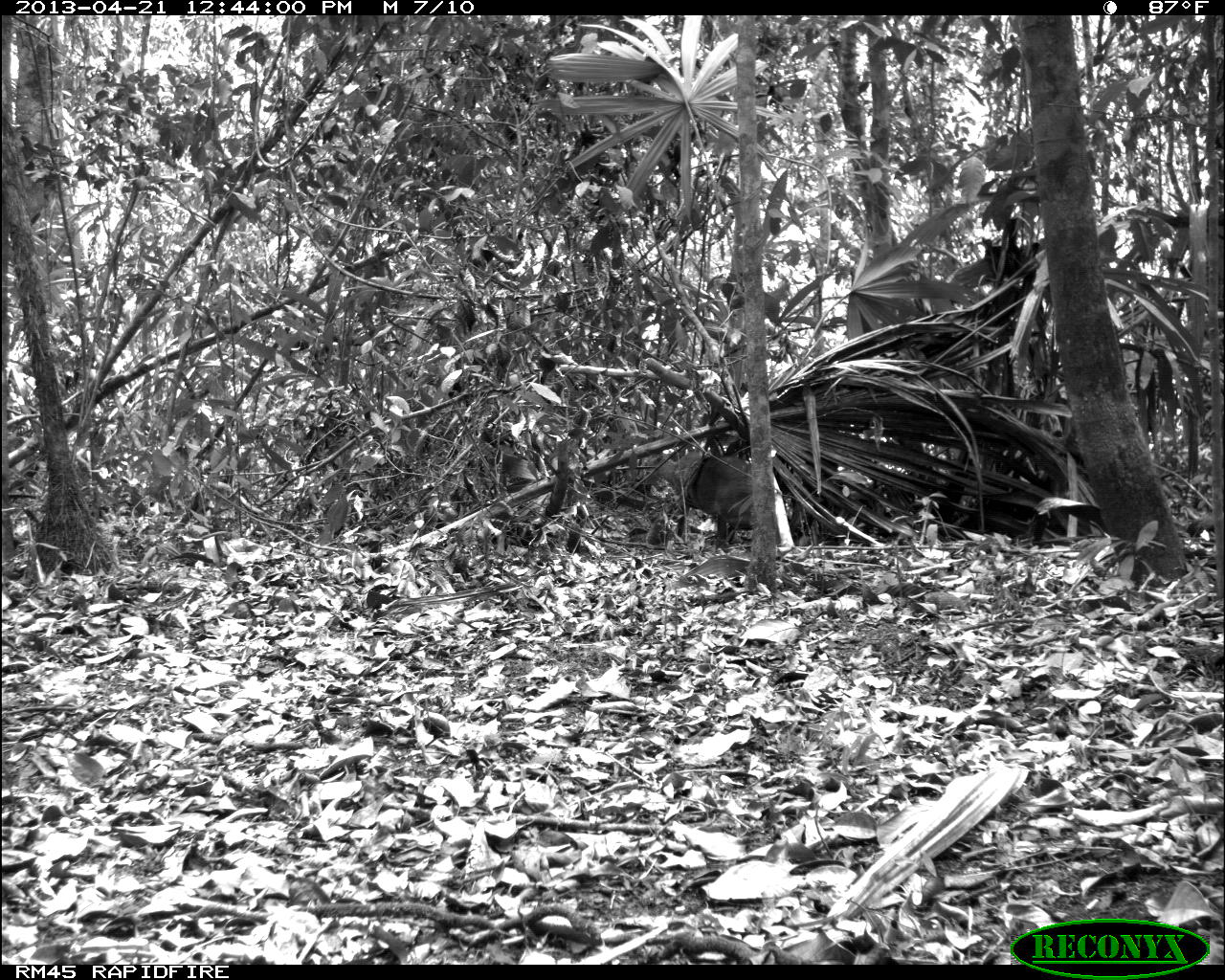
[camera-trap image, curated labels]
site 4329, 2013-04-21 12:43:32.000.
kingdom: Animalia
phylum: Chordata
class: Mammalia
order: Artiodactyla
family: Cervidae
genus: Mazama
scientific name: Mazama temama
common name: central american red brocket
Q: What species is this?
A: Mazama temama (central american red brocket).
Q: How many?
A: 1.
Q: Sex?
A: Female.